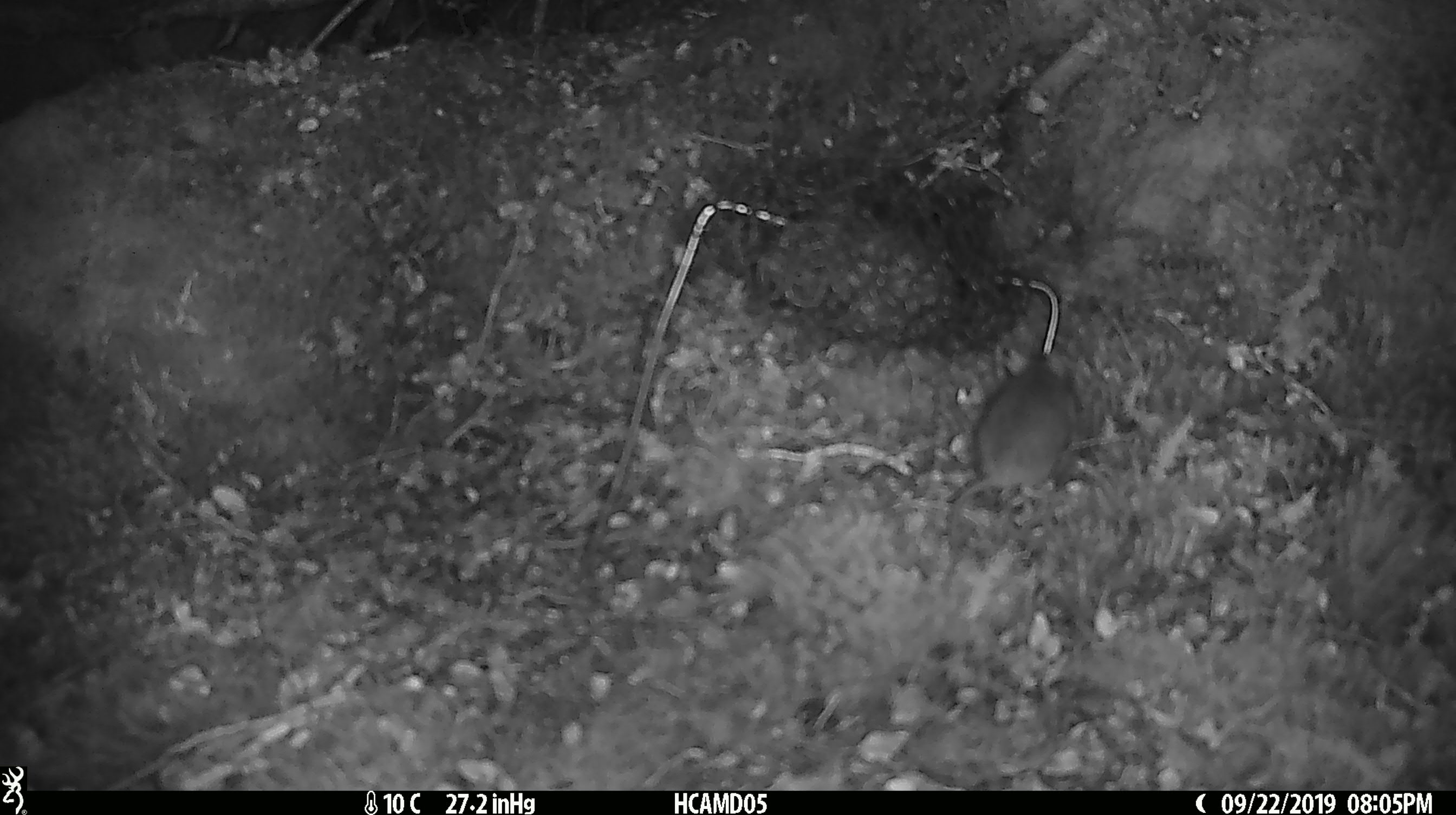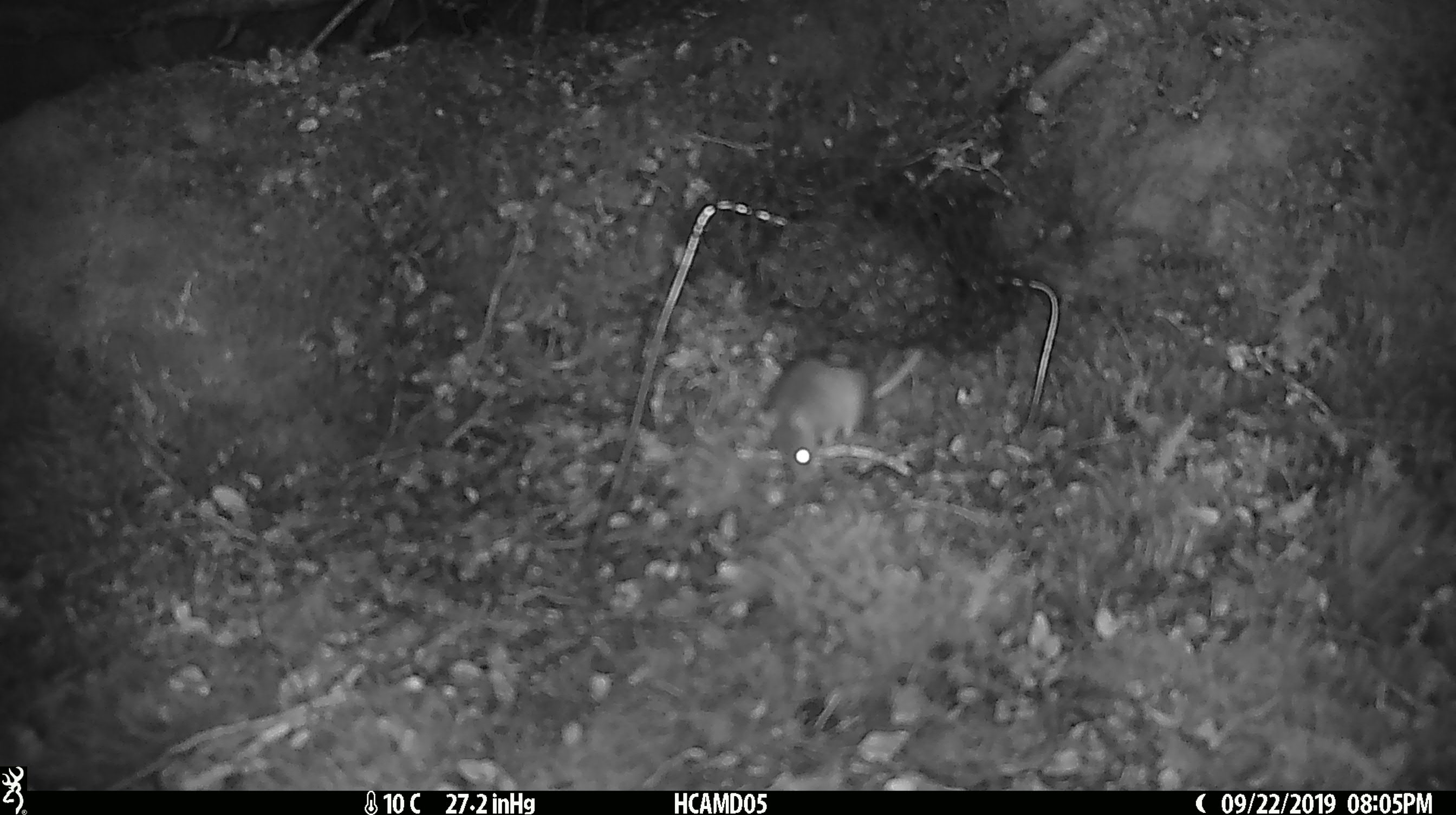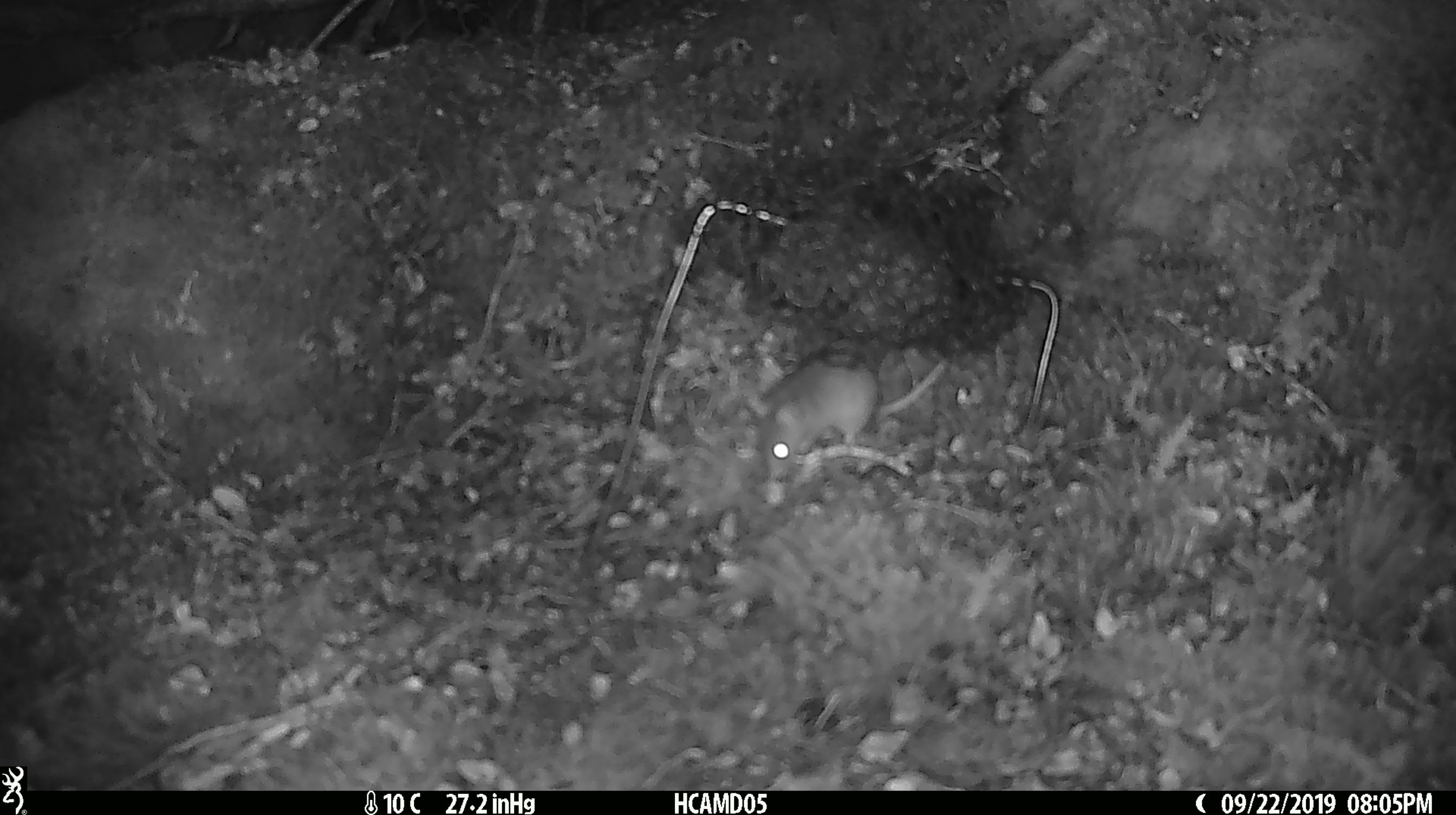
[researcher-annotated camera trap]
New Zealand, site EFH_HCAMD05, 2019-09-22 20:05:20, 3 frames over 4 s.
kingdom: Animalia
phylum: Chordata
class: Mammalia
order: Rodentia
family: Muridae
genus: Mus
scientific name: Mus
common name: mouse